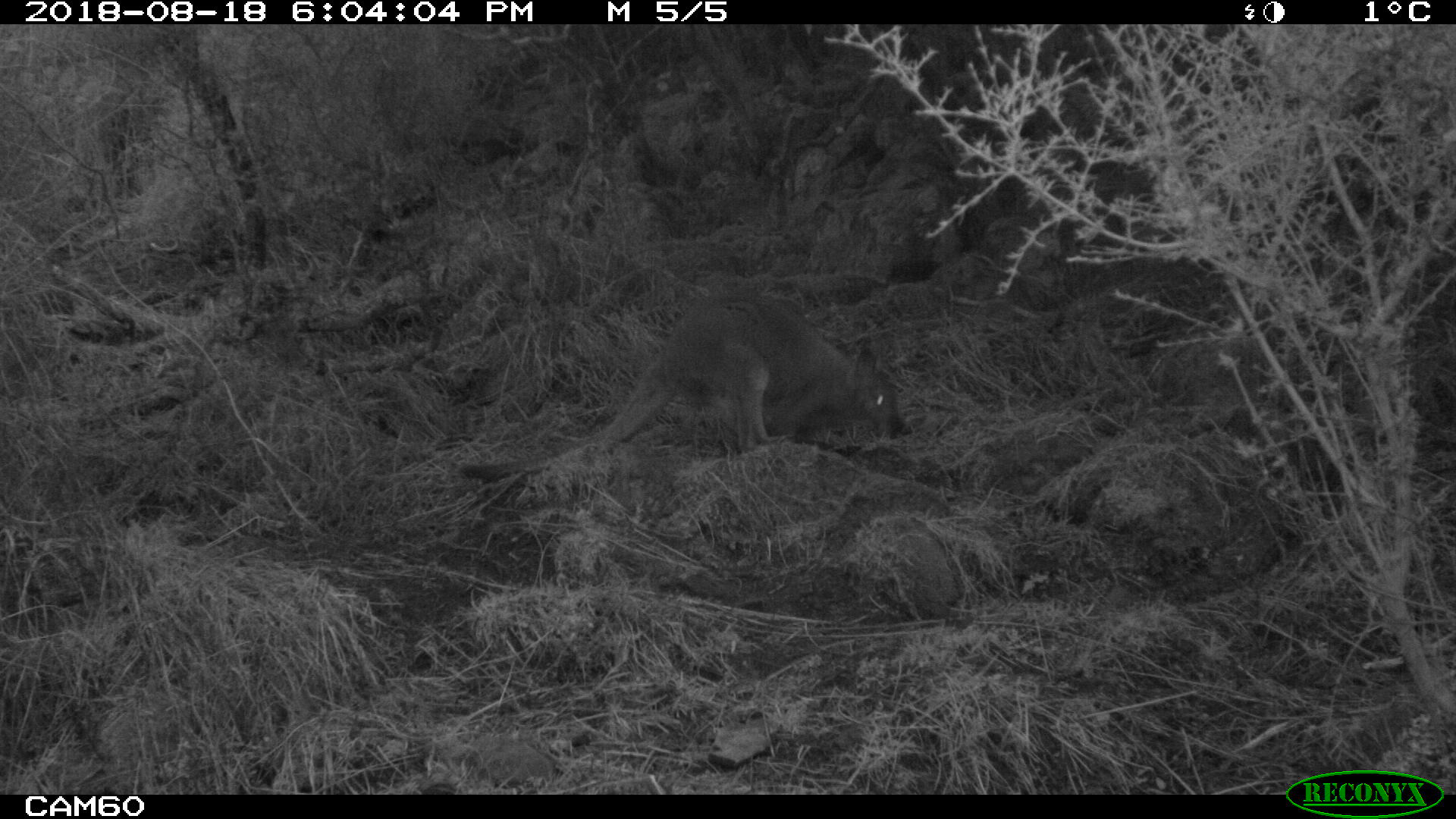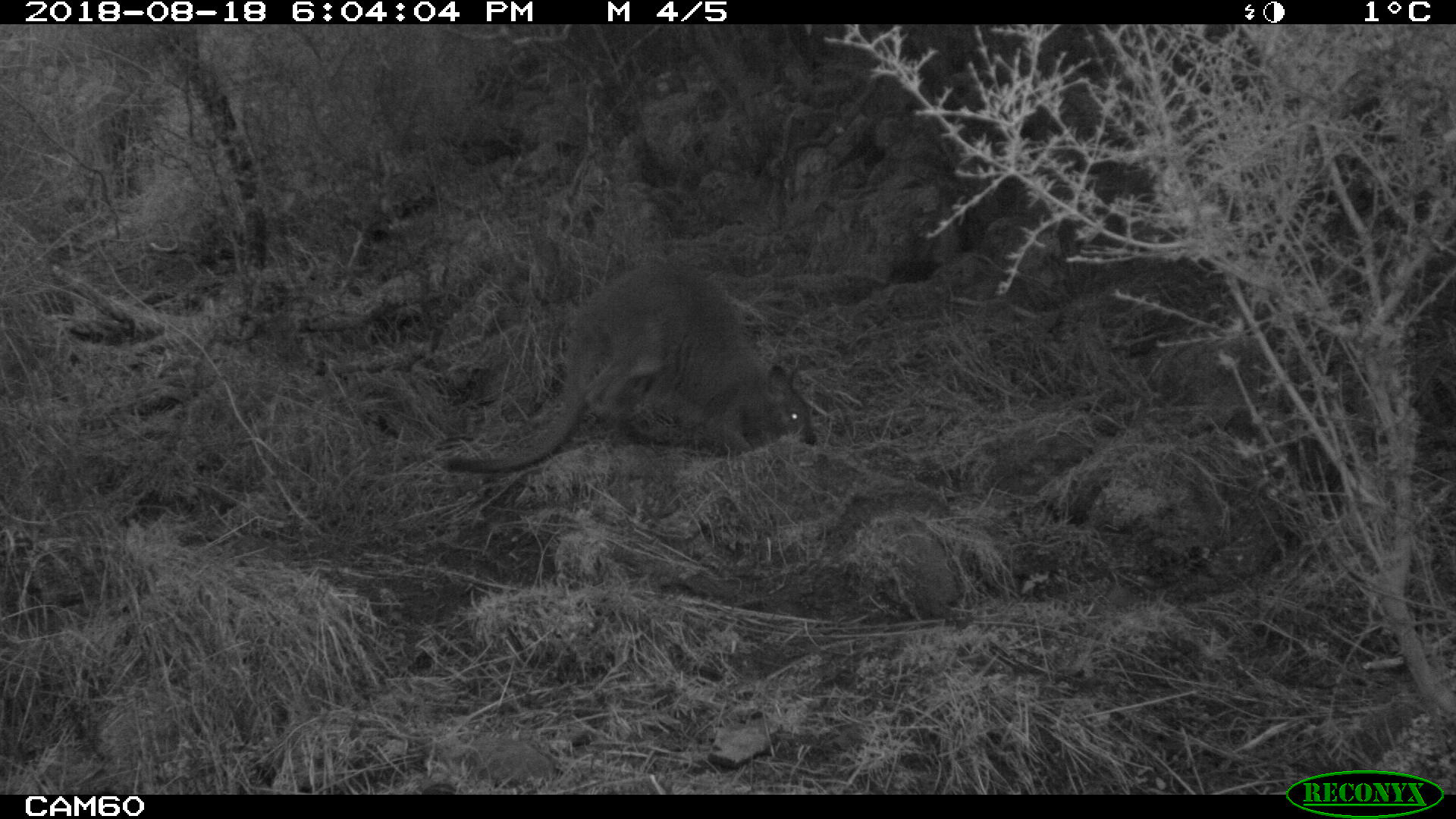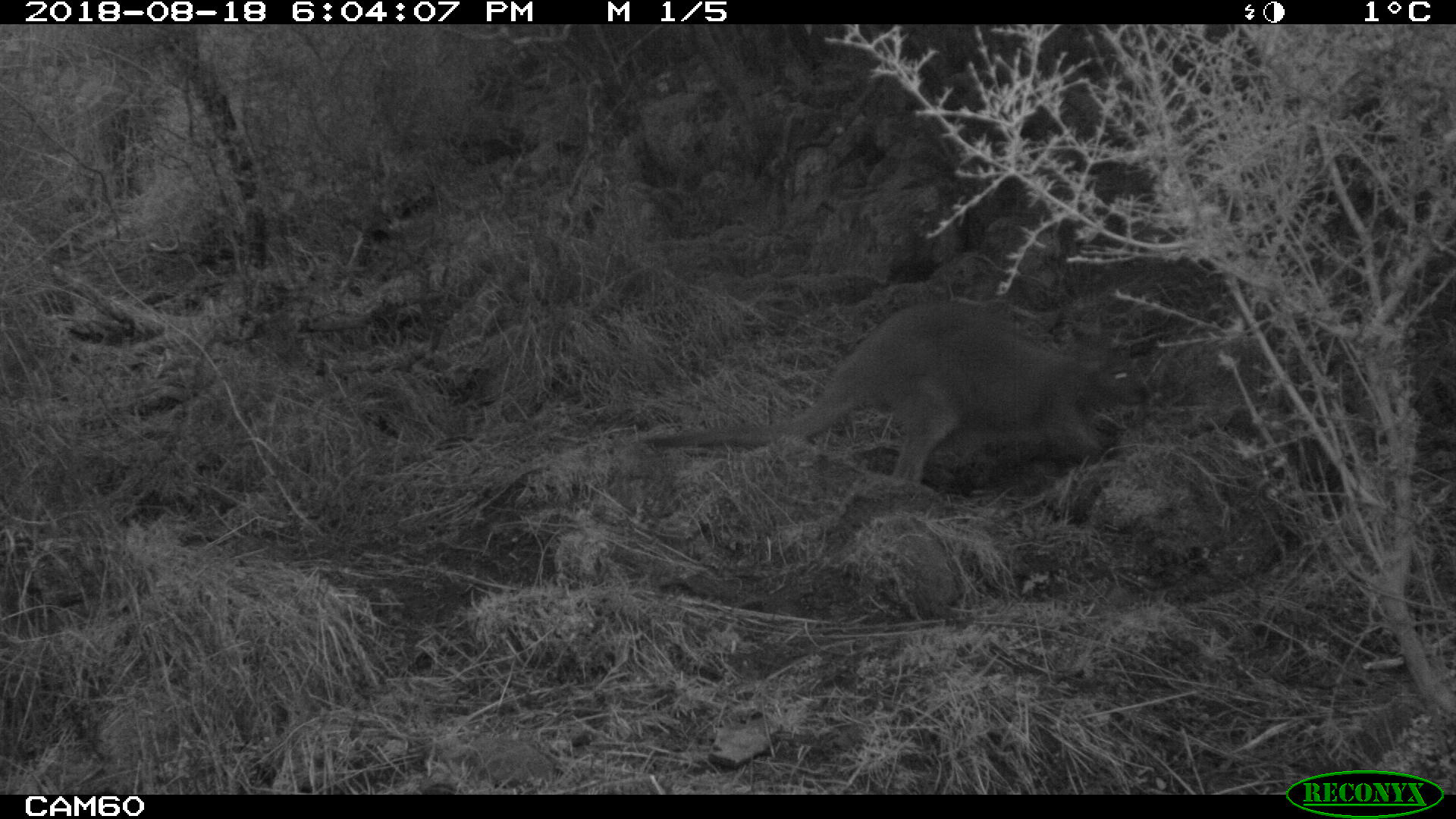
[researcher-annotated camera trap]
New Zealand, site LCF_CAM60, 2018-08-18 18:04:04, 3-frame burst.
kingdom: Animalia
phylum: Chordata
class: Mammalia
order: Diprotodontia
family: Macropodidae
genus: Notamacropus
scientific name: Notamacropus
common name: wallaby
Wallaby (Notamacropus).